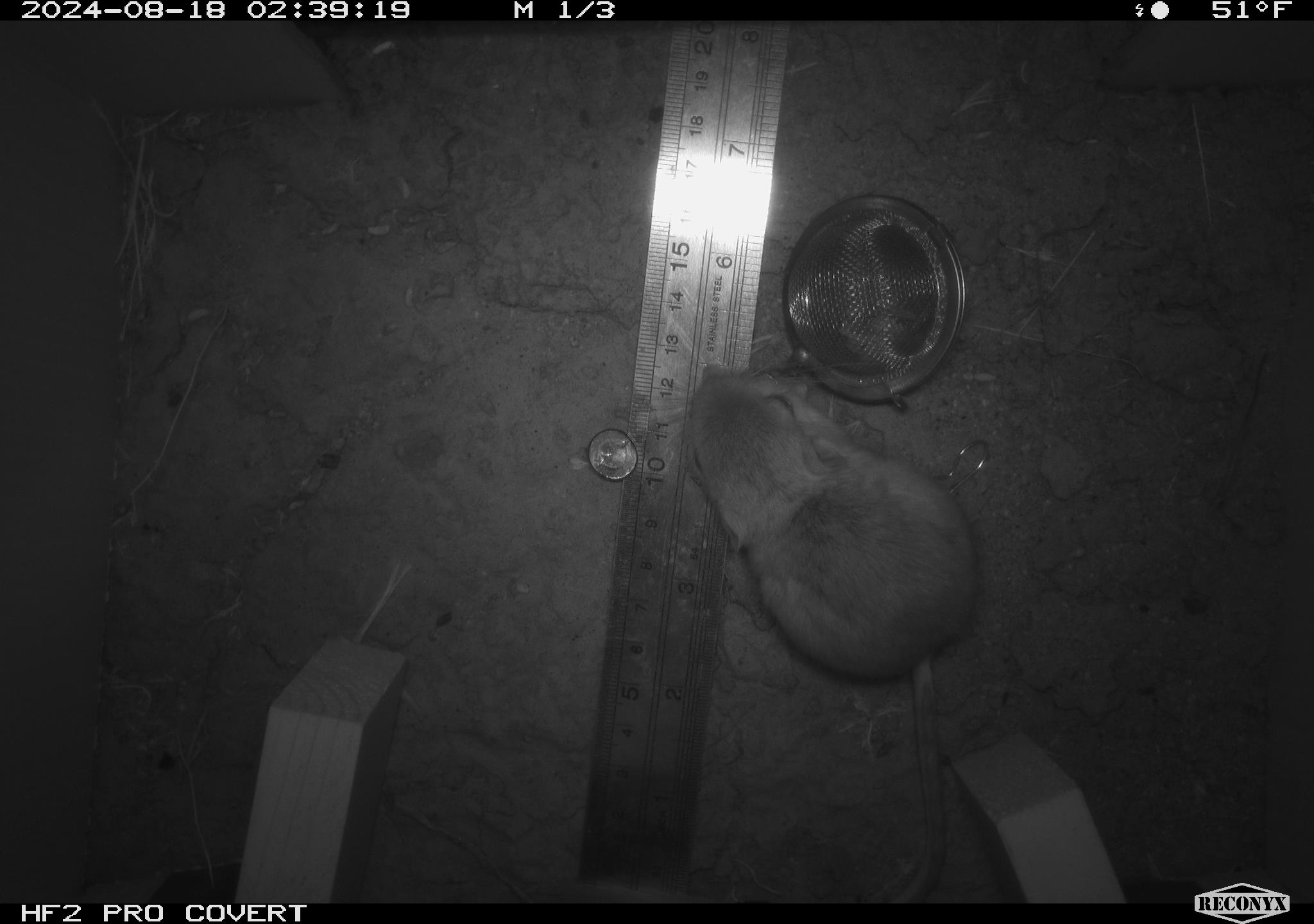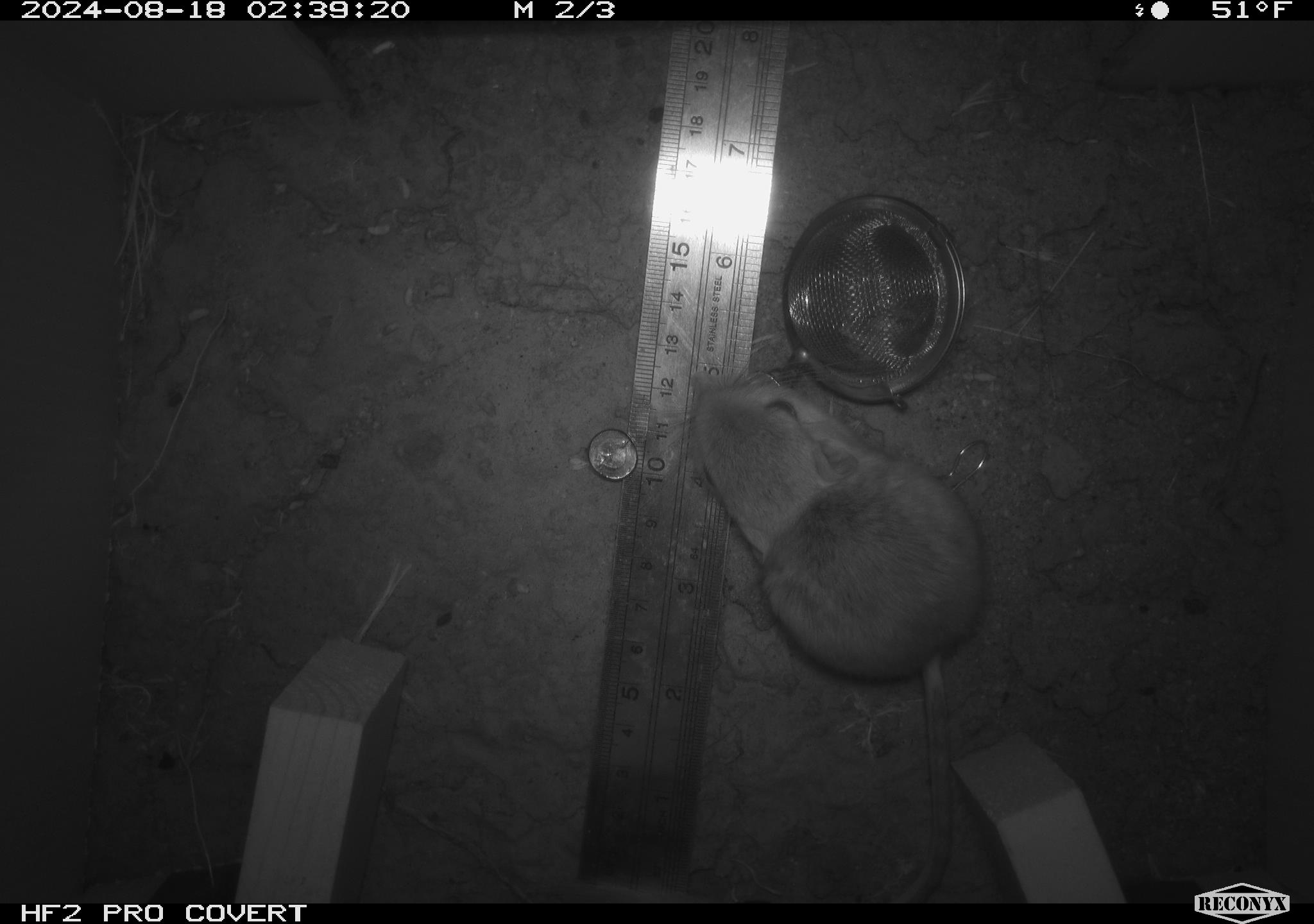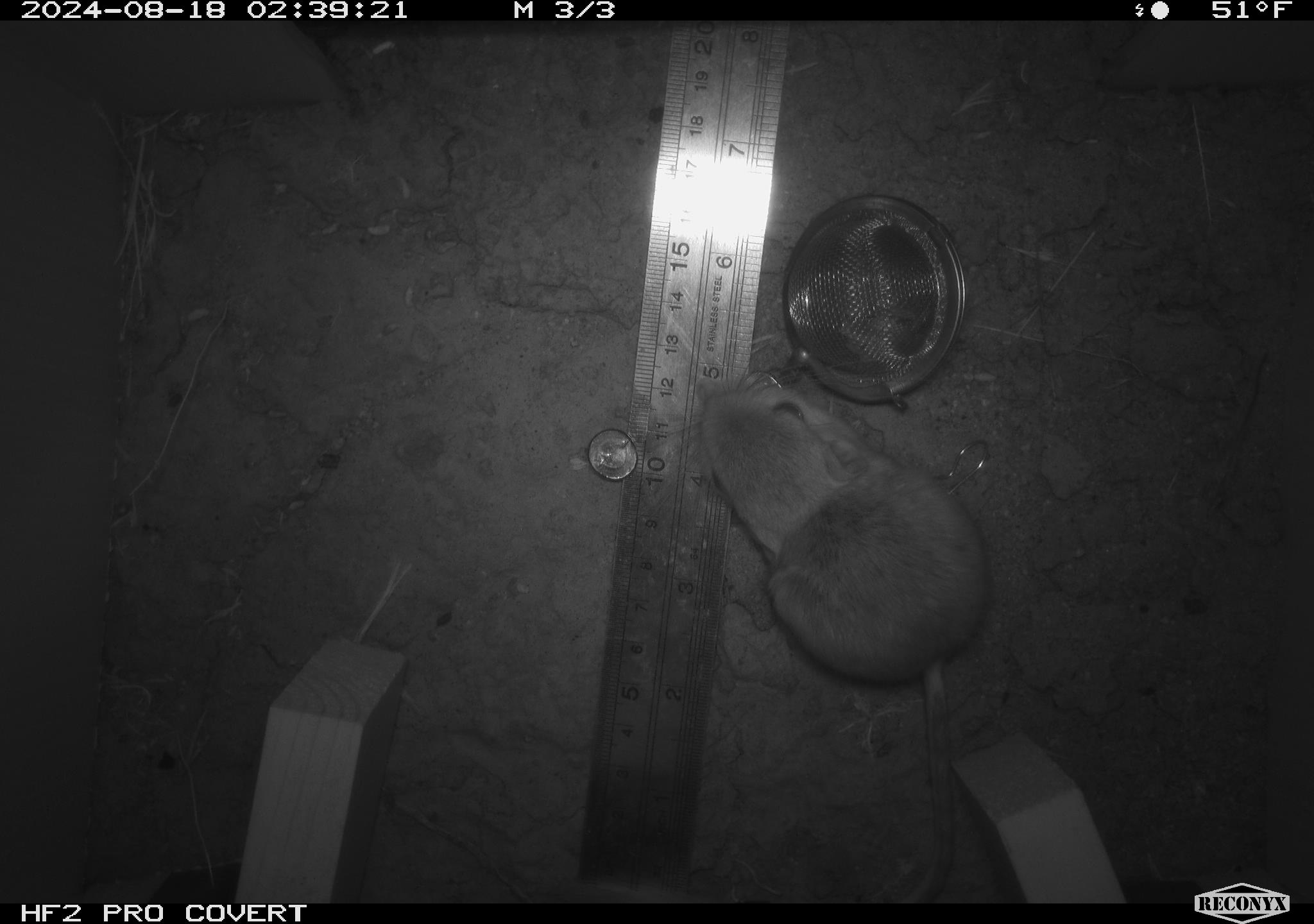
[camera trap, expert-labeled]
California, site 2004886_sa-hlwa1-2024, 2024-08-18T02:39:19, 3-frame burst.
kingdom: Animalia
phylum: Chordata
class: Mammalia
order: Rodentia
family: Heteromyidae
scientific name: Heteromyidae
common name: kangaroo rats and pocket mice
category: heteromyidae family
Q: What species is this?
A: Heteromyidae family (kangaroo rats and pocket mice) (Heteromyidae).